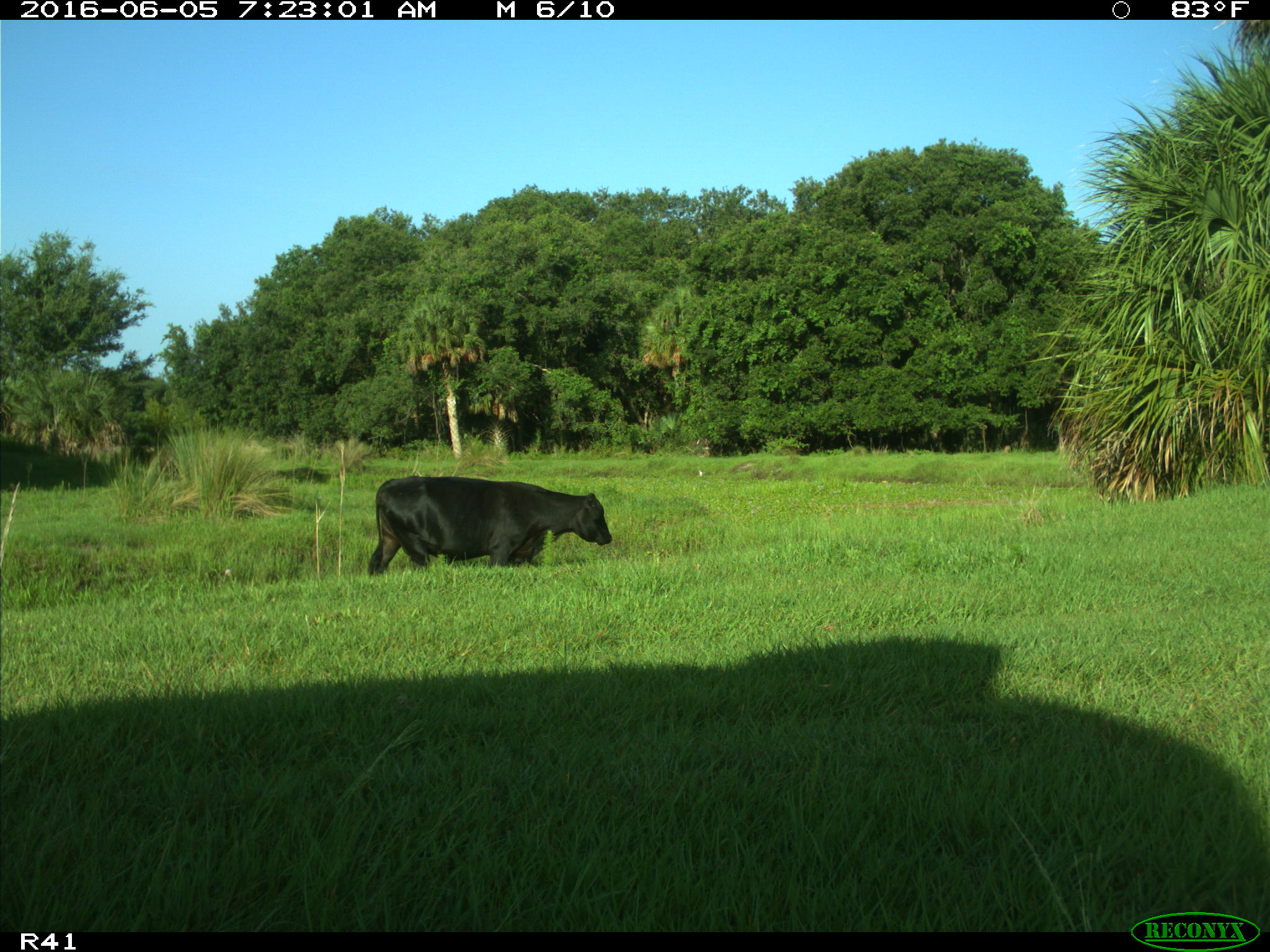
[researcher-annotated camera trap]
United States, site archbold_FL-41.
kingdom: Animalia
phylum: Chordata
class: Mammalia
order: Artiodactyla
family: Bovidae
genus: Bos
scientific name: Bos taurus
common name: domestic cow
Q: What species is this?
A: Bos taurus (domestic cow).